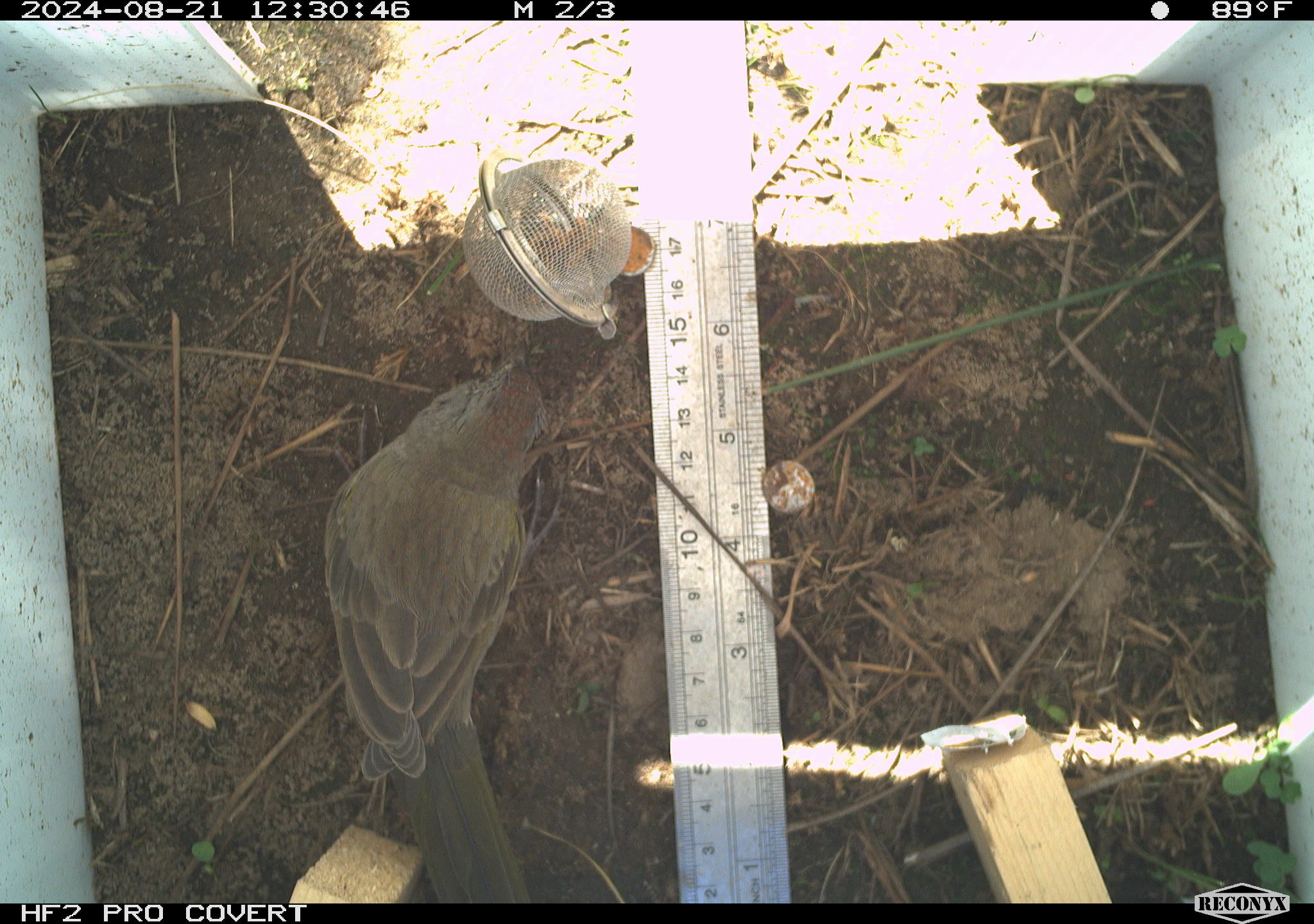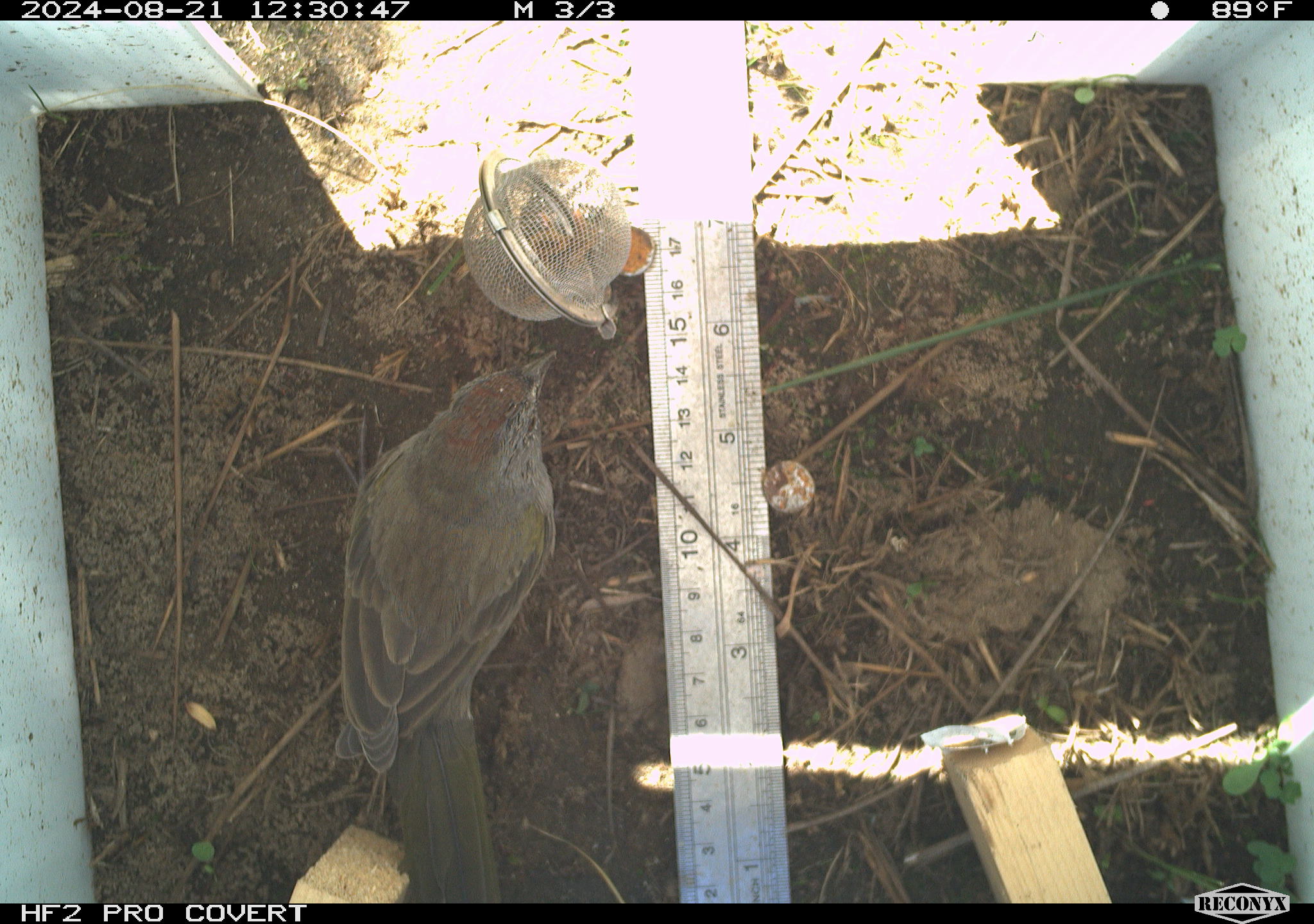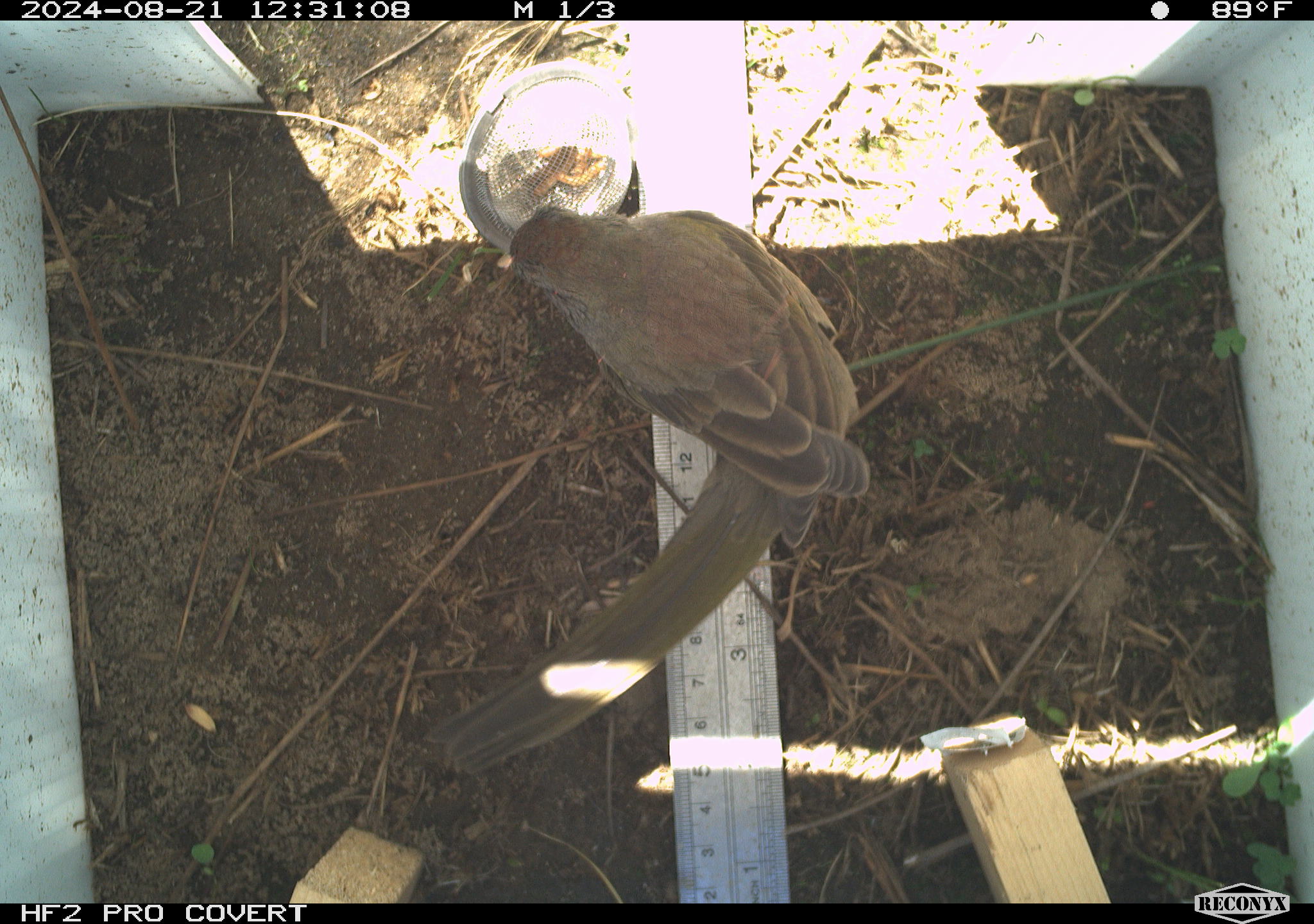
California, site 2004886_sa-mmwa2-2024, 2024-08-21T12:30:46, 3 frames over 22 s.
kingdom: Animalia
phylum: Chordata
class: Aves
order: Passeriformes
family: Passerellidae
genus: Pipilo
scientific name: Pipilo chlorurus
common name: green-tailed towhee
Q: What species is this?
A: Green-tailed towhee (Pipilo chlorurus).